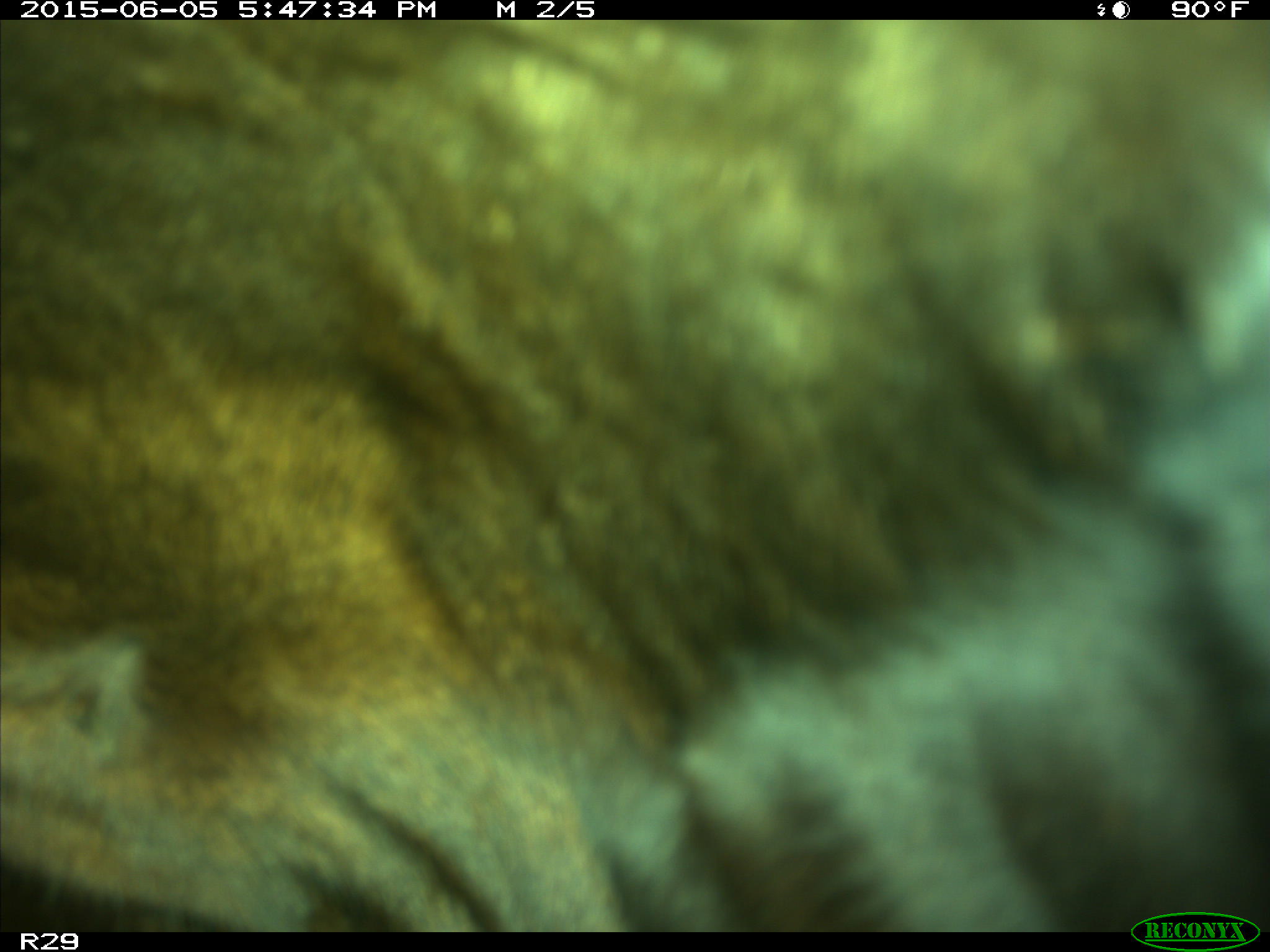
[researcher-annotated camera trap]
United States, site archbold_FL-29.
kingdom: Animalia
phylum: Chordata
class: Mammalia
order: Artiodactyla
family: Bovidae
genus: Bos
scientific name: Bos taurus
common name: domestic cow